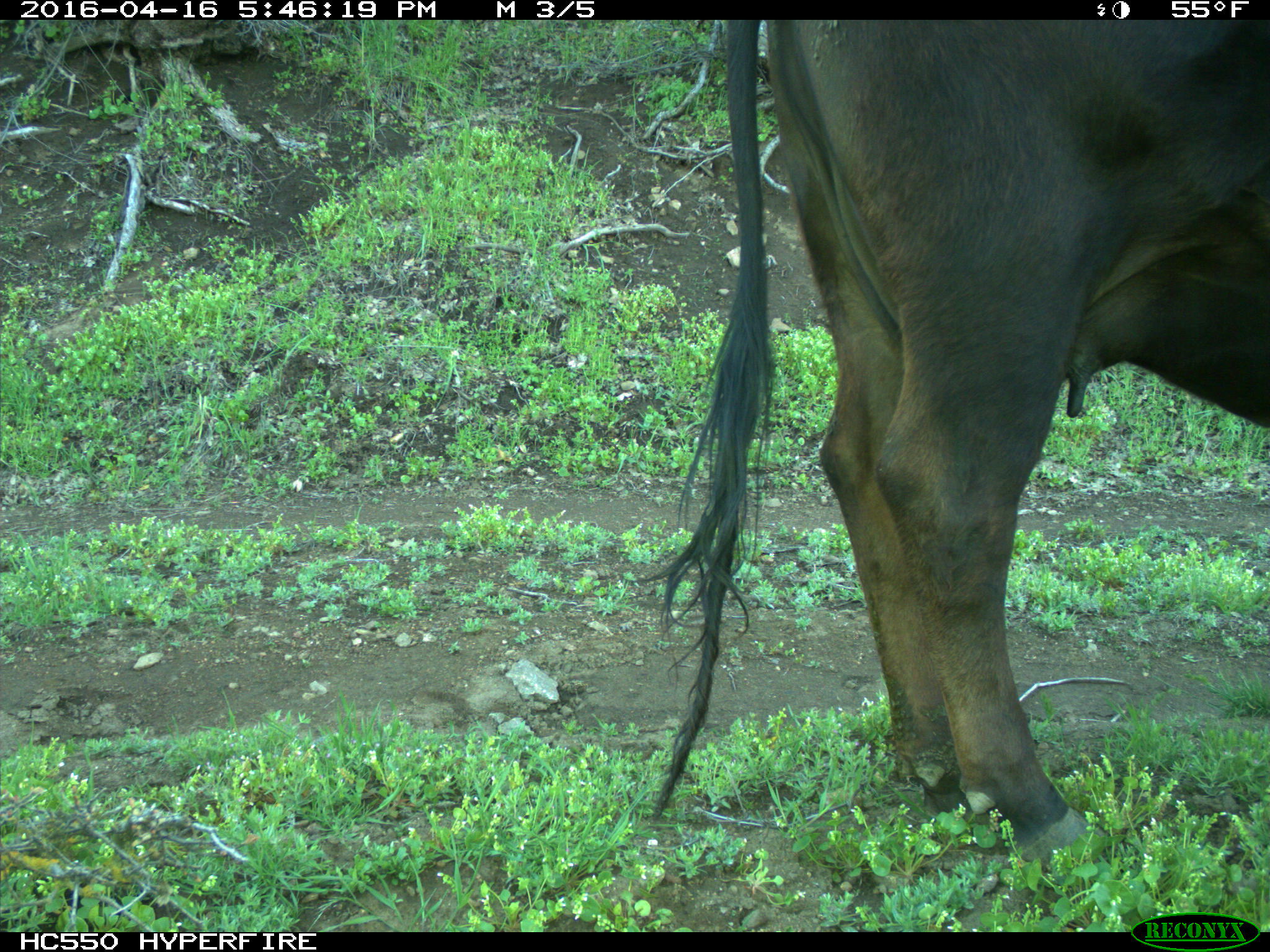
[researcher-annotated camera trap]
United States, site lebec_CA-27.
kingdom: Animalia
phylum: Chordata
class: Mammalia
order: Artiodactyla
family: Bovidae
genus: Bos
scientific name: Bos taurus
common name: domestic cow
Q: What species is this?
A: Bos taurus (domestic cow).